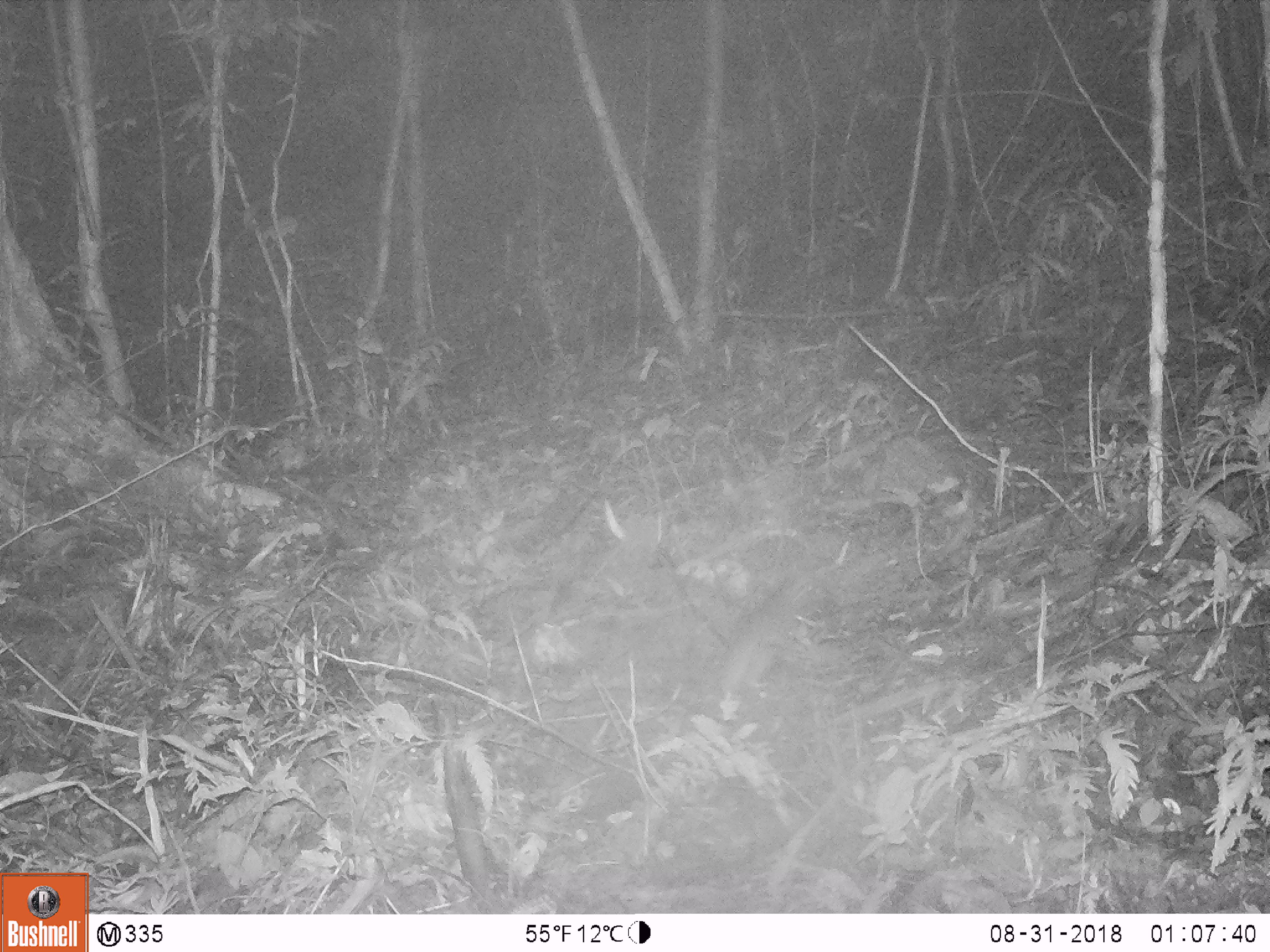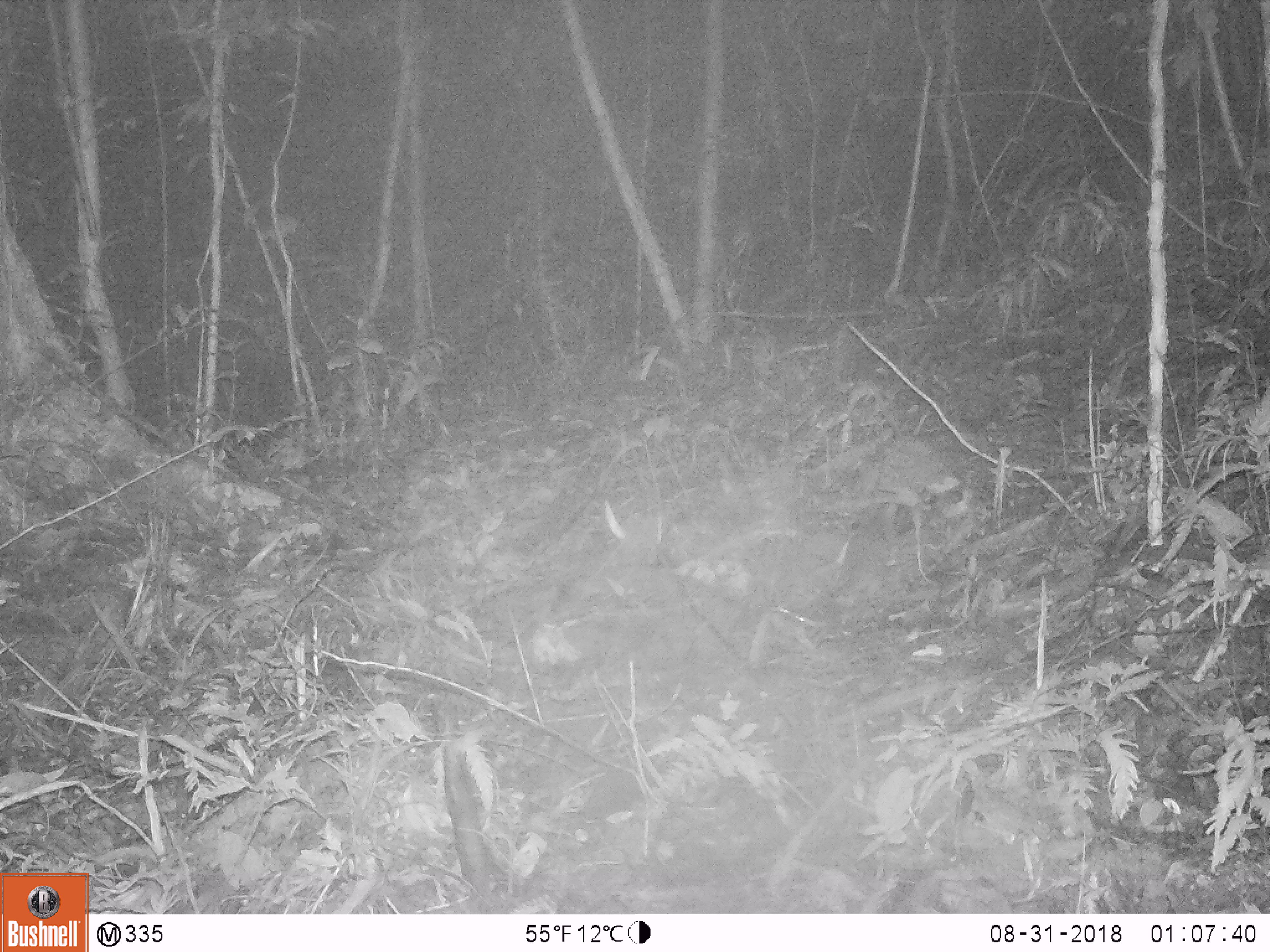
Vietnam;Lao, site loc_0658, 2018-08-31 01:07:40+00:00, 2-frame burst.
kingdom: Animalia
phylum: Chordata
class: Mammalia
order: Rodentia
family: Muridae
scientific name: Muridae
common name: old-world mice and rats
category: unidentified murid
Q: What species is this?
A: Unidentified murid (old-world mice and rats) (Muridae).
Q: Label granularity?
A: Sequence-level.